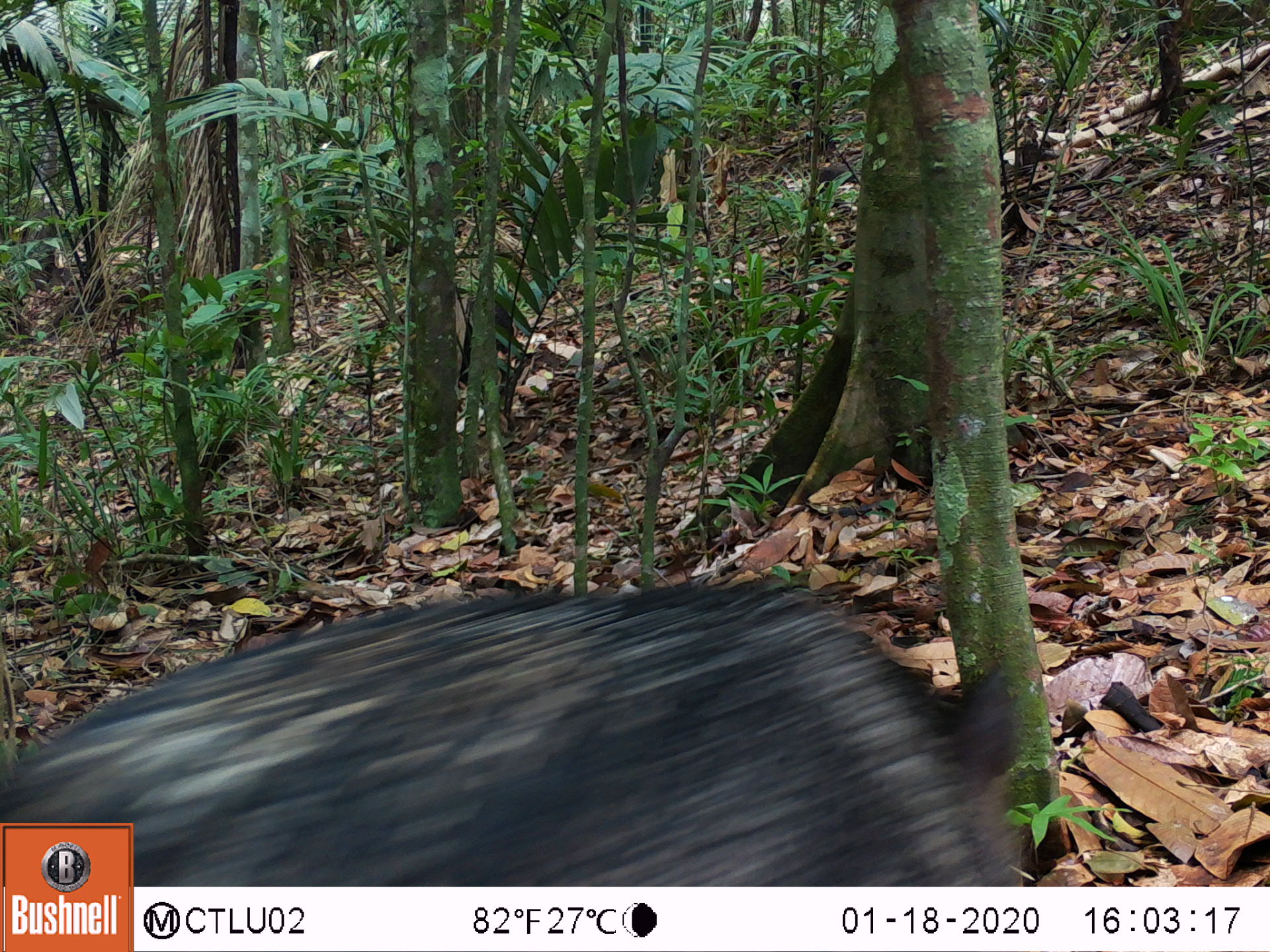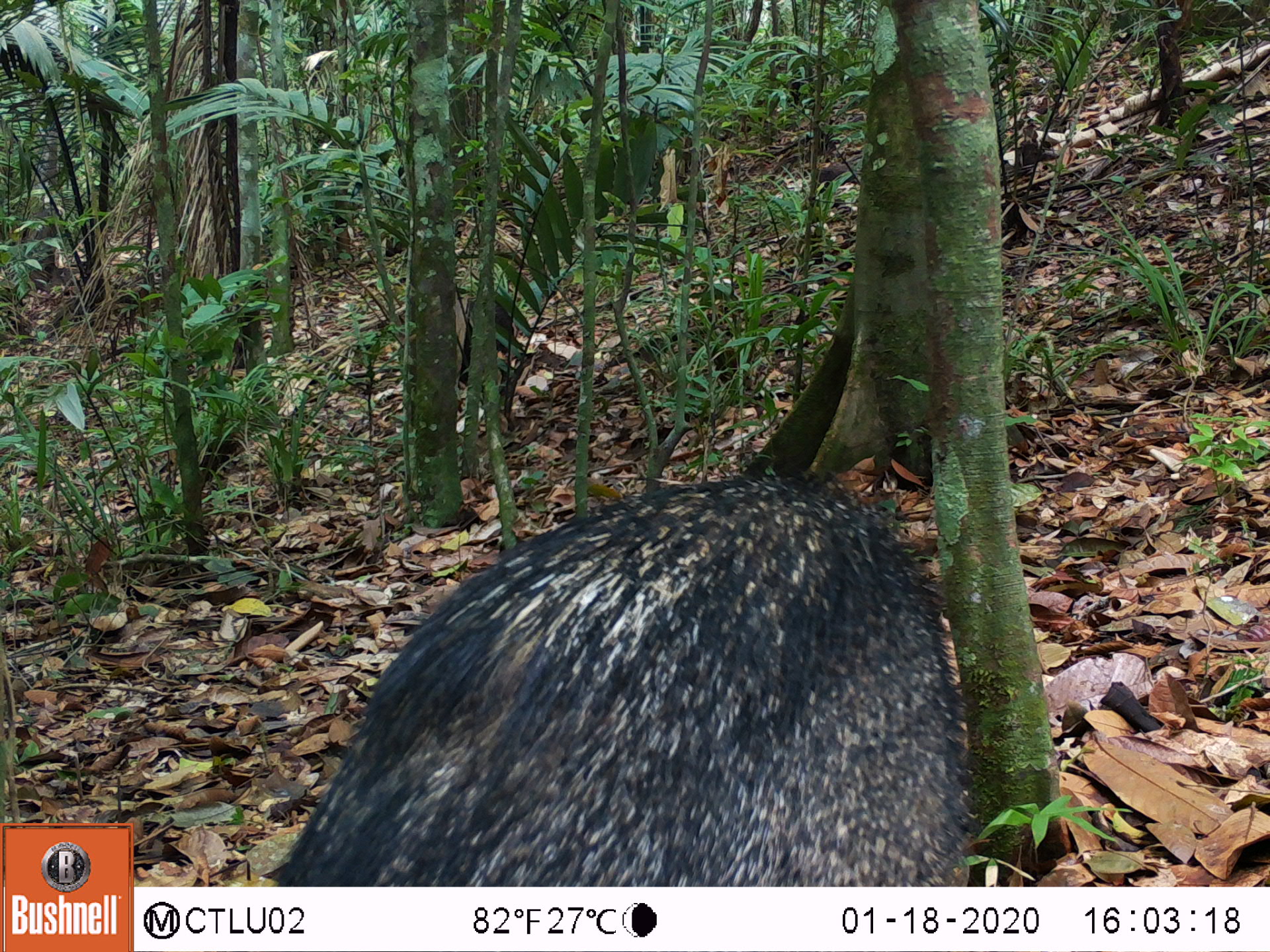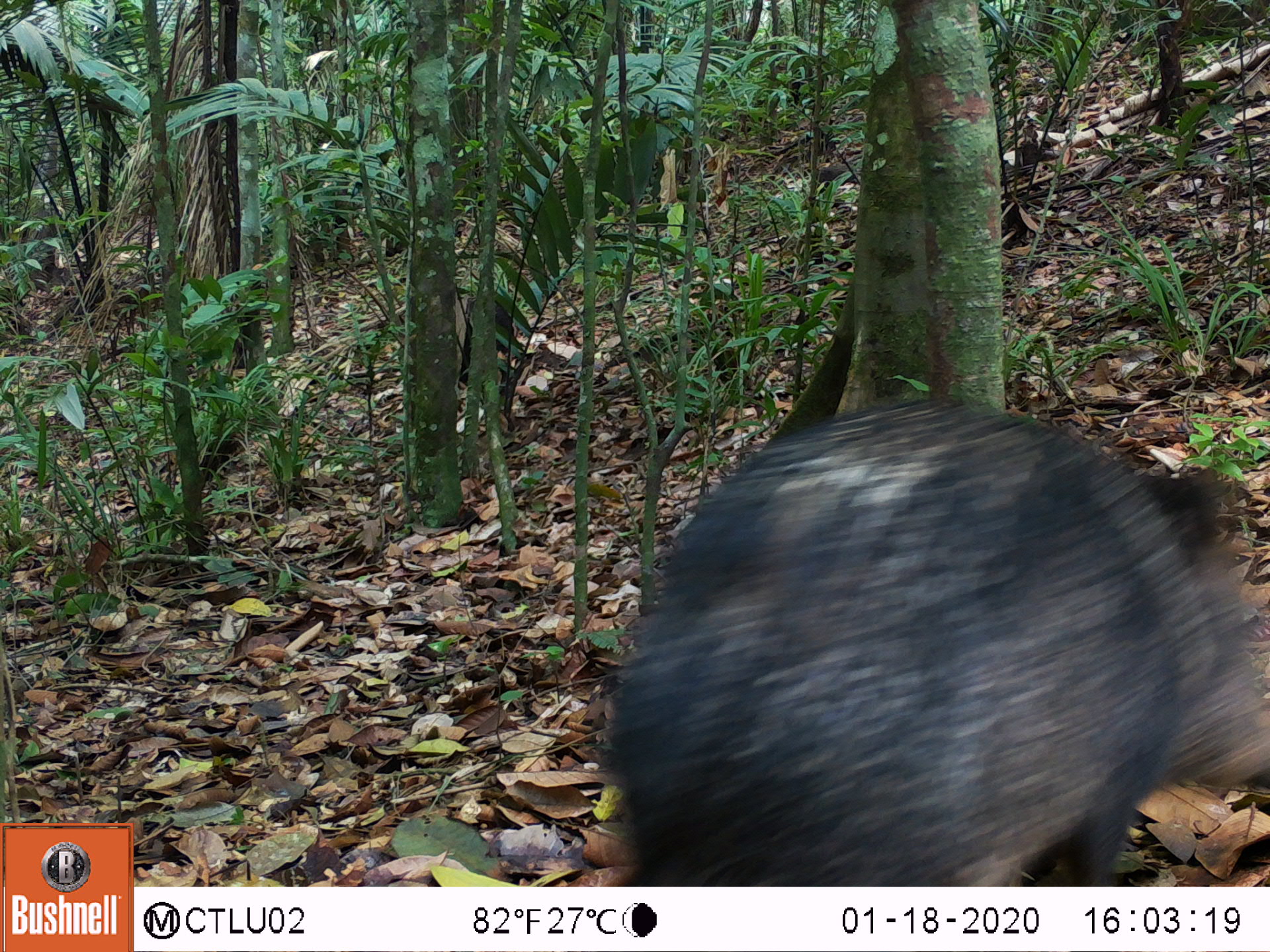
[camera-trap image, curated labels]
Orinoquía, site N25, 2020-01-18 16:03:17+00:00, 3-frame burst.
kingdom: Animalia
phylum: Chordata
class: Mammalia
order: Artiodactyla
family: Tayassuidae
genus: Pecari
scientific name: Pecari tajacu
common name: collared peccary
Collared peccary (Pecari tajacu).